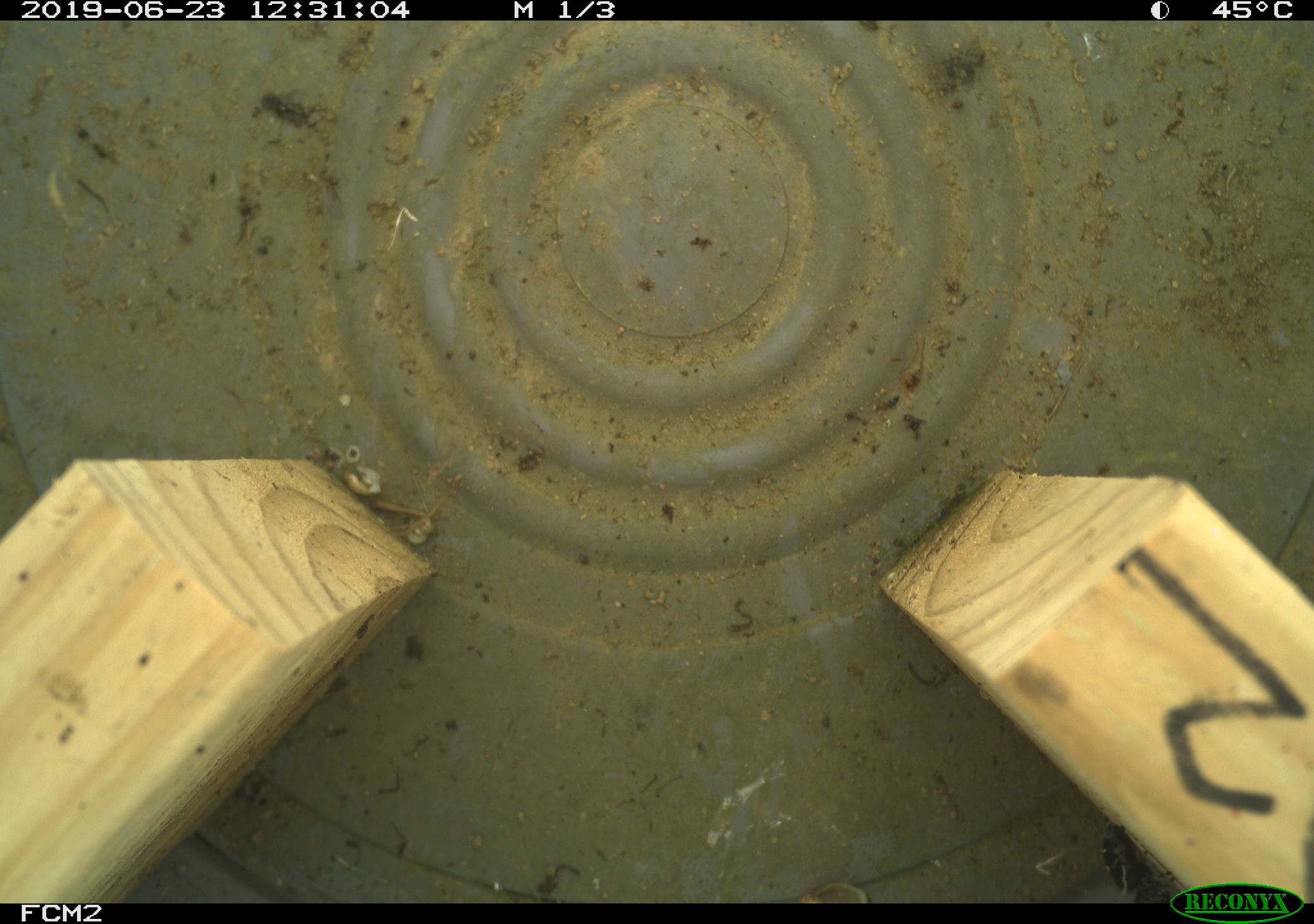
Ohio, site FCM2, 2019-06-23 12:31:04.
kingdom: Animalia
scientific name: Animalia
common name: animal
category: invertebrate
Invertebrate (animal) (Animalia).